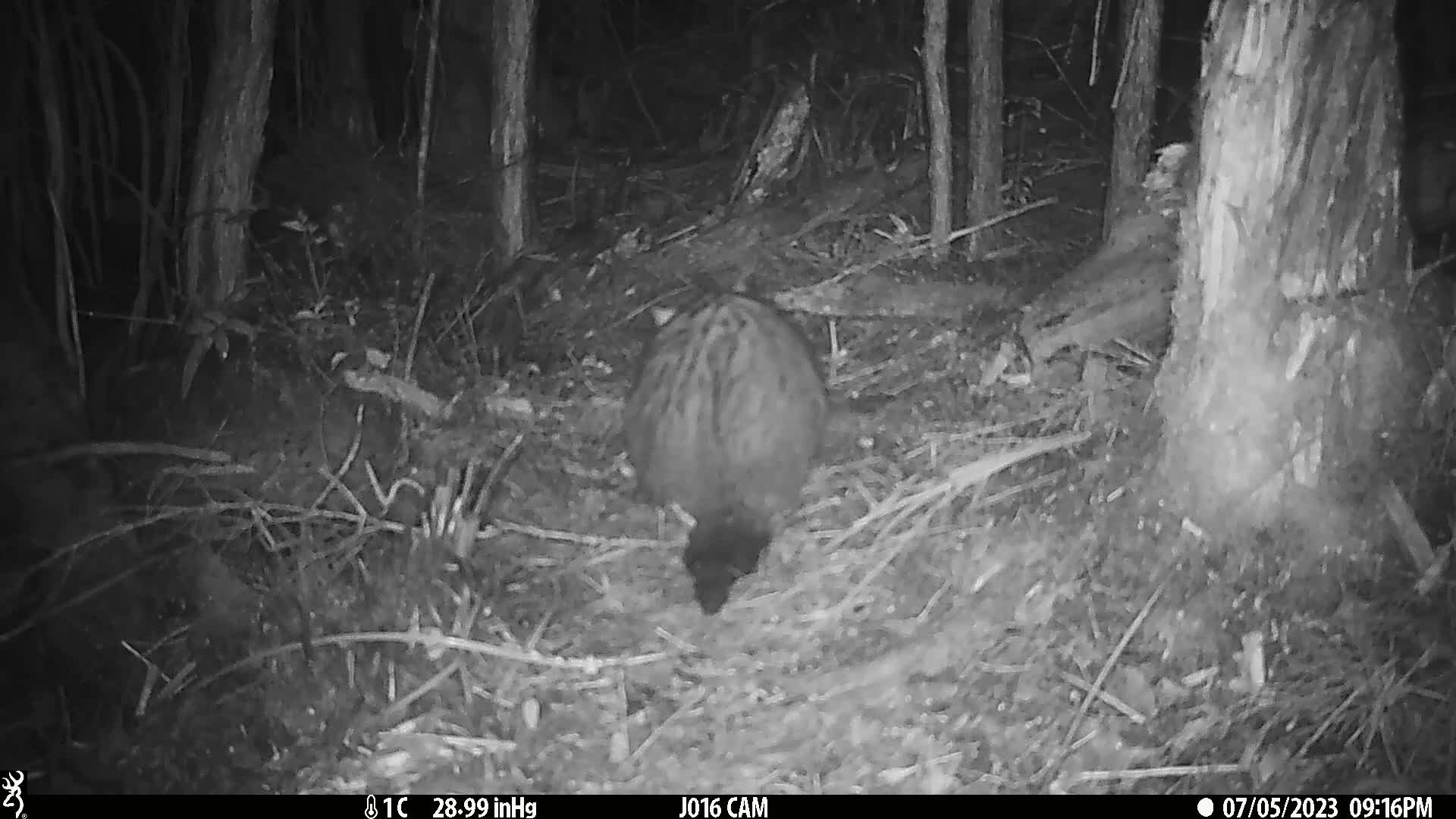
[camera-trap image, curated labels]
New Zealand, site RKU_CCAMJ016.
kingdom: Animalia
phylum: Chordata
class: Mammalia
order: Diprotodontia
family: Phalangeridae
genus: Trichosurus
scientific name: Trichosurus vulpecula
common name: common brushtail possum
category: possum